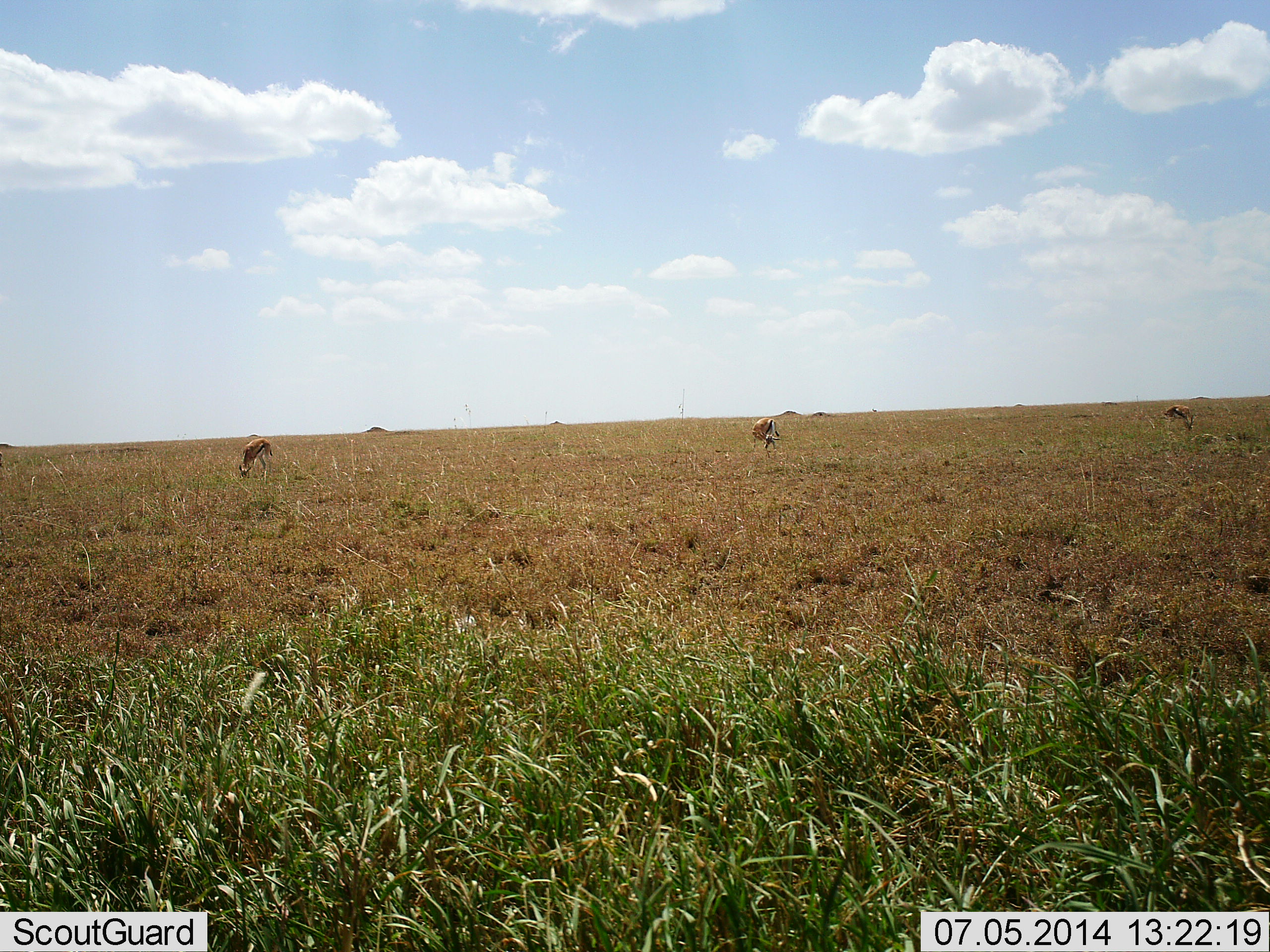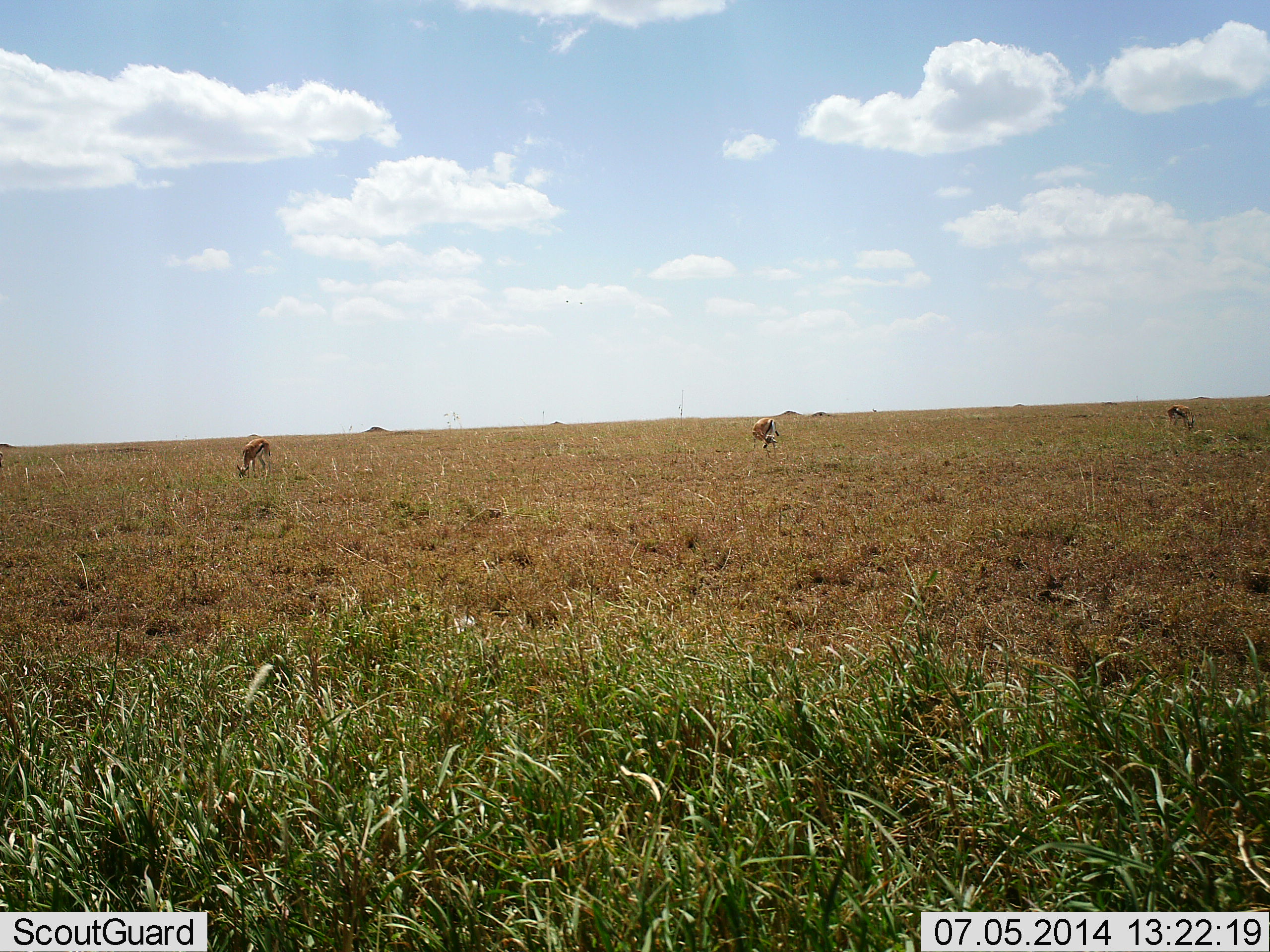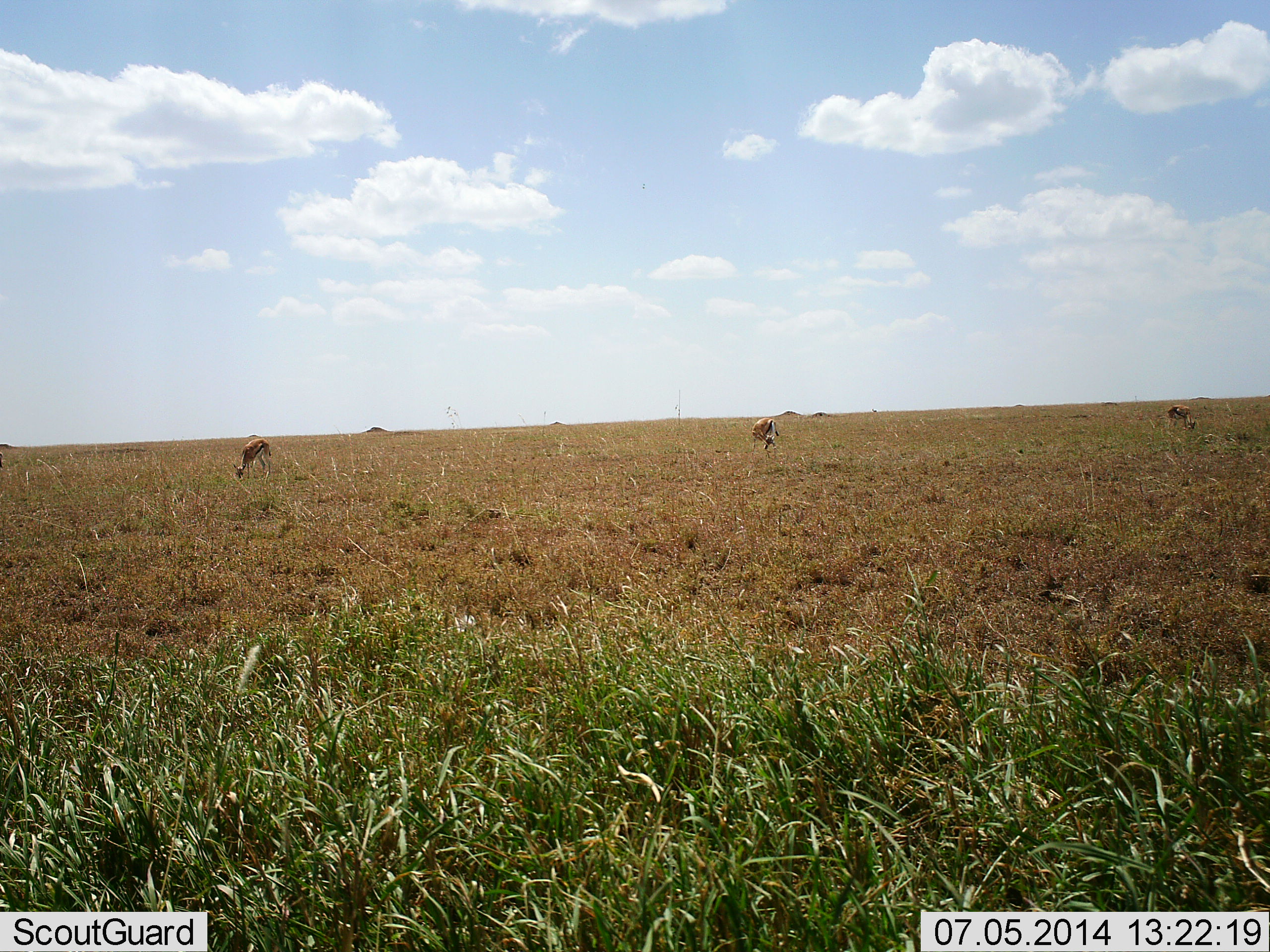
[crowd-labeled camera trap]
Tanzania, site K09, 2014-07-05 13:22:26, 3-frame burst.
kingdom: Animalia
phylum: Chordata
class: Mammalia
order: Artiodactyla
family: Bovidae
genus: Eudorcas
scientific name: Eudorcas thomsonii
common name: thomson's gazelle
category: gazellethomsons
Gazellethomsons (thomson's gazelle) (Eudorcas thomsonii), count 3. Behavior (volunteer vote fractions): standing 10%, resting 0%, moving 0%, interacting 0%. Young present (vote fraction): 0%. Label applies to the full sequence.